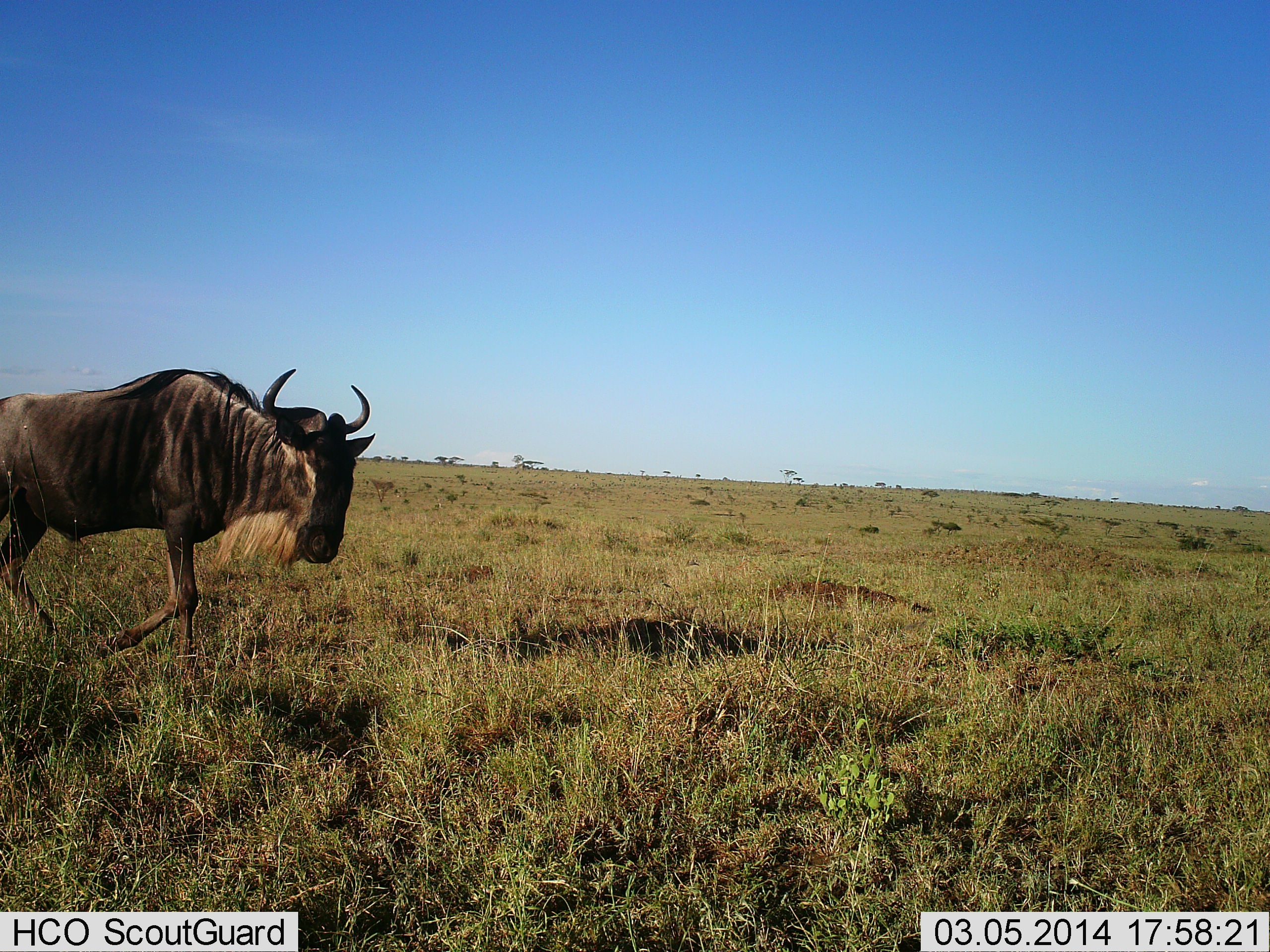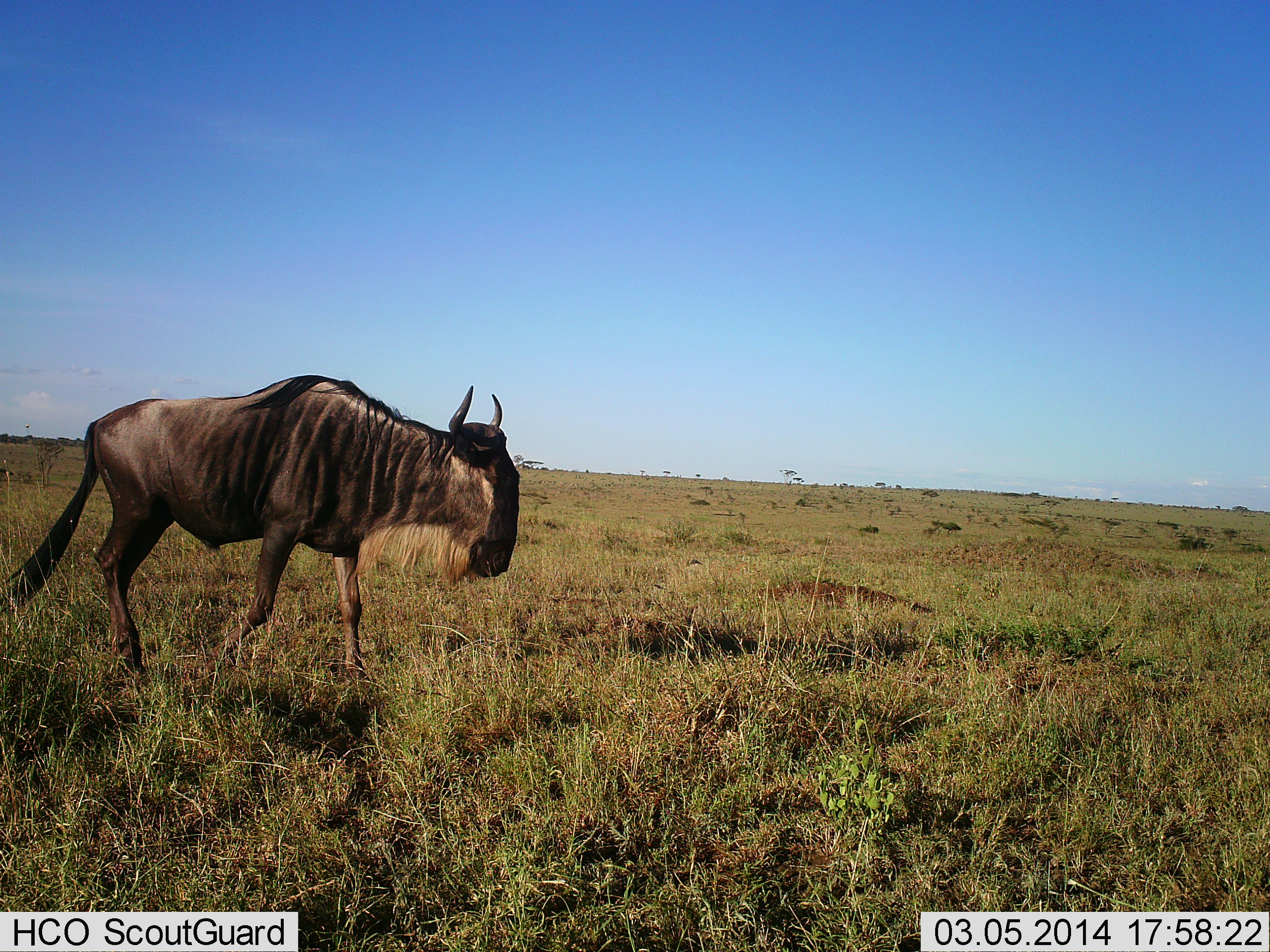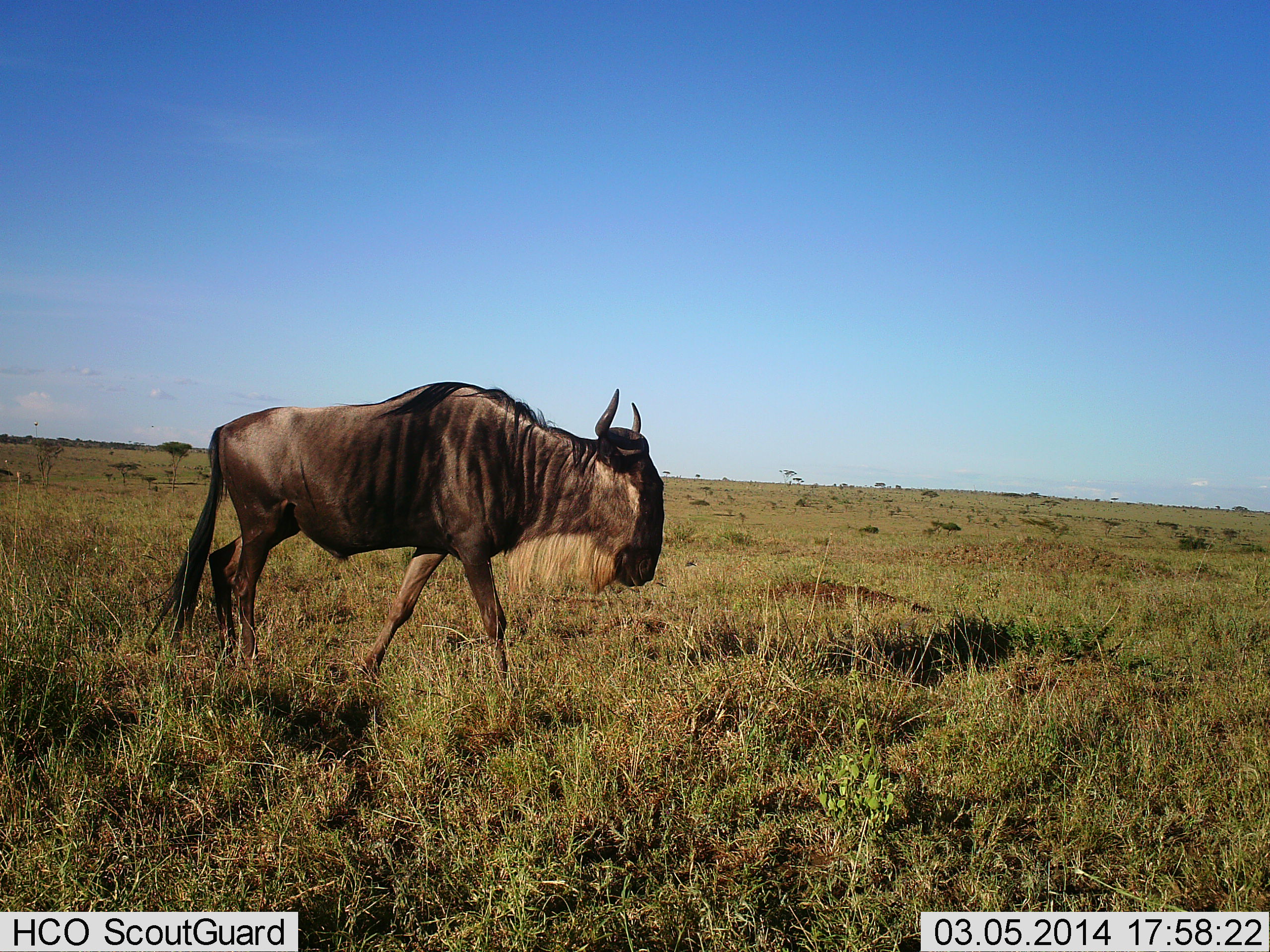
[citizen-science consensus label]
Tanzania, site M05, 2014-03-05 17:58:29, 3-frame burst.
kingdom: Animalia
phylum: Chordata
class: Mammalia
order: Artiodactyla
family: Bovidae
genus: Connochaetes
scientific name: Connochaetes taurinus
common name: blue wildebeest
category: wildebeest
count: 1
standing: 10%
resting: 0%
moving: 90%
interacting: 0%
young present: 0%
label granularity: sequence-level